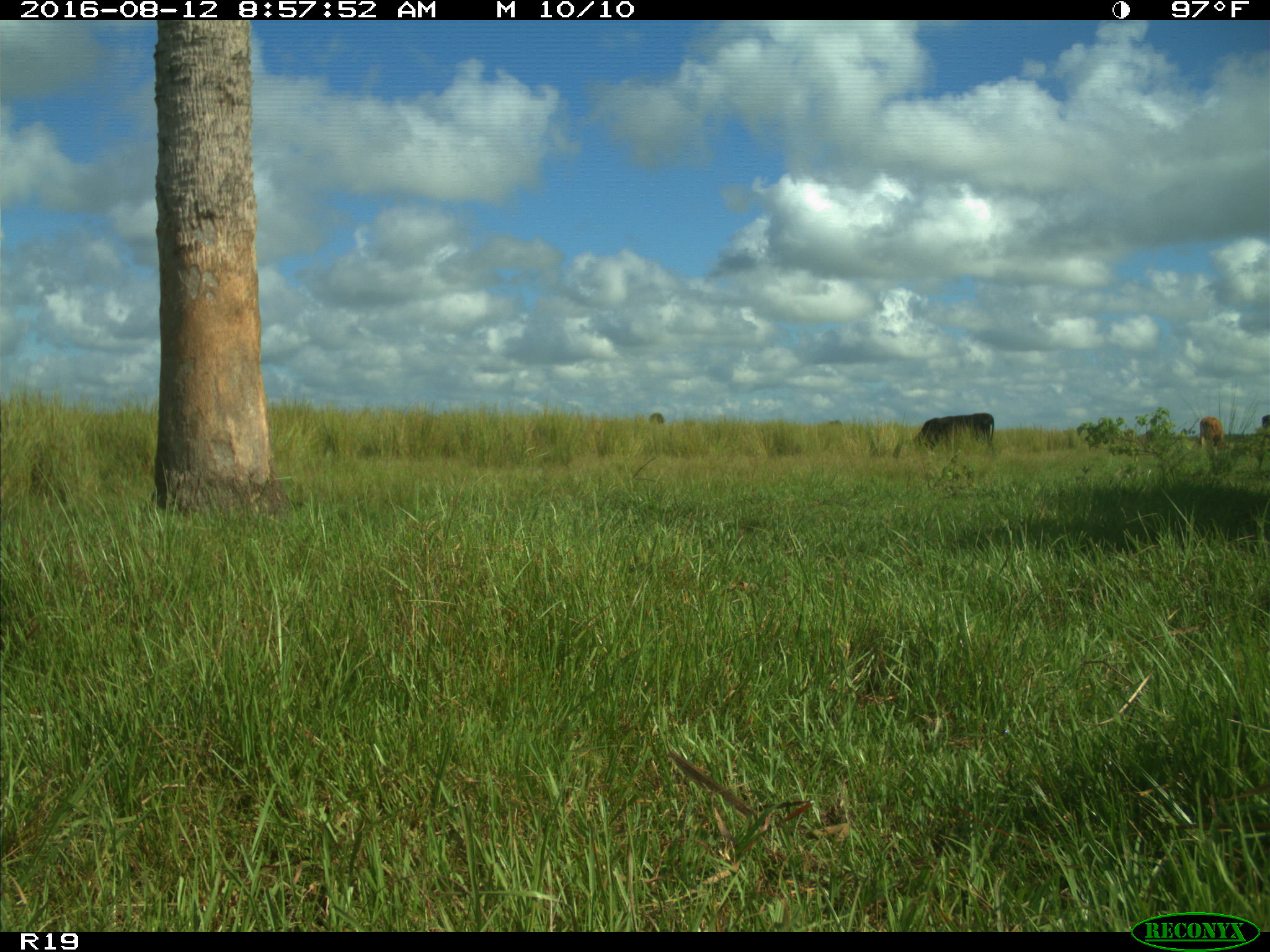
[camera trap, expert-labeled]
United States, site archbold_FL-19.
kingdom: Animalia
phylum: Chordata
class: Mammalia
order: Artiodactyla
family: Bovidae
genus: Bos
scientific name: Bos taurus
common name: domestic cow